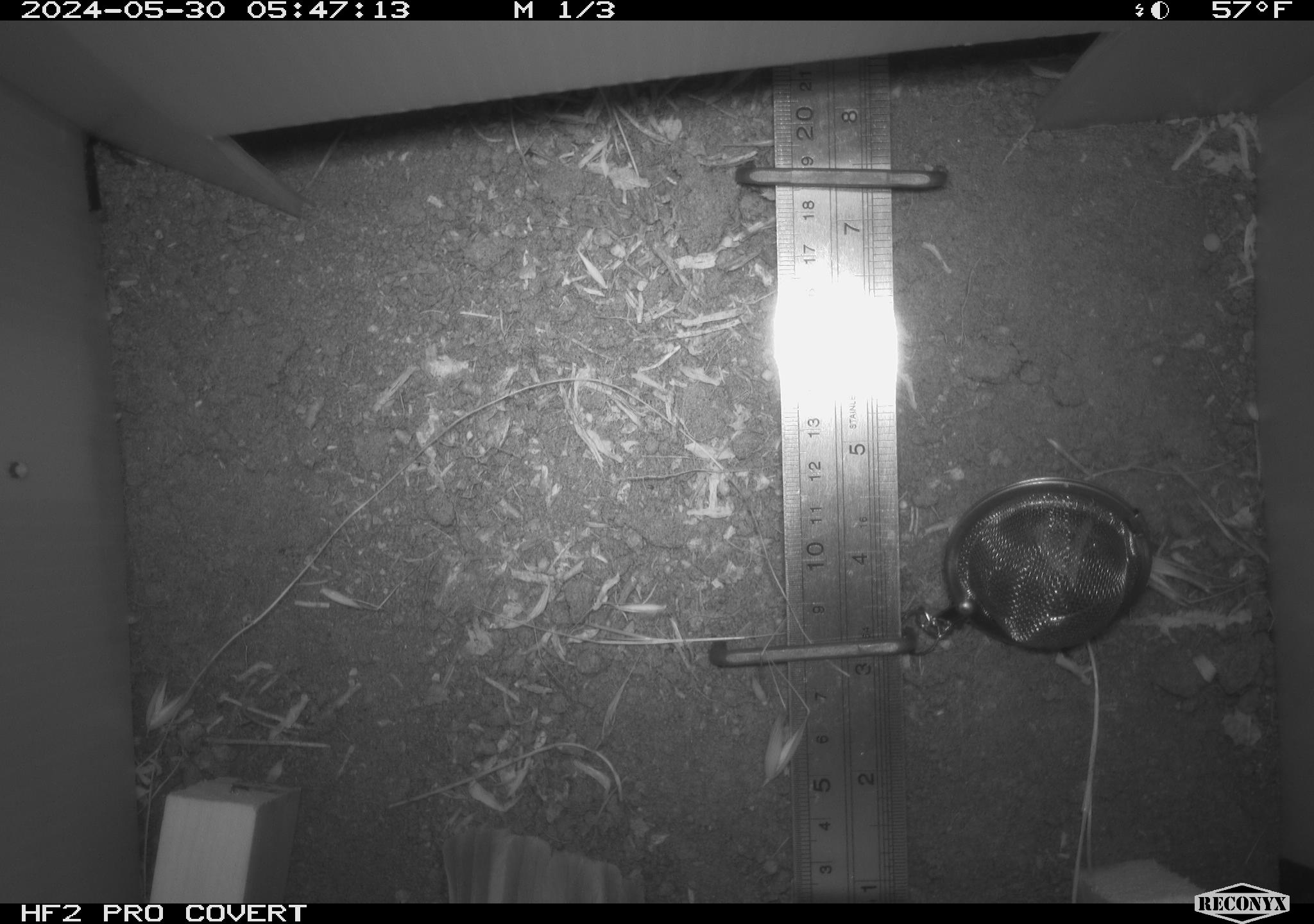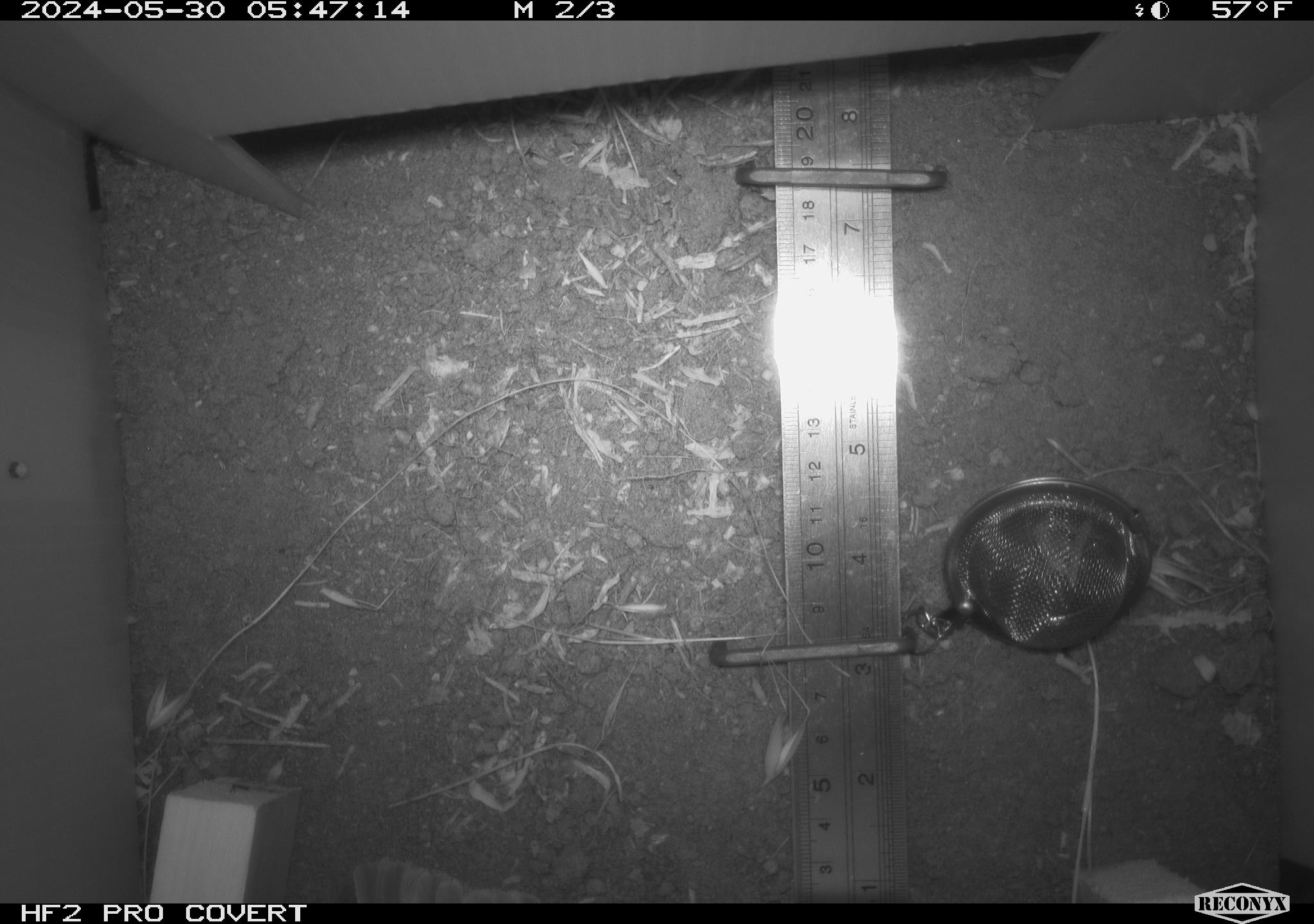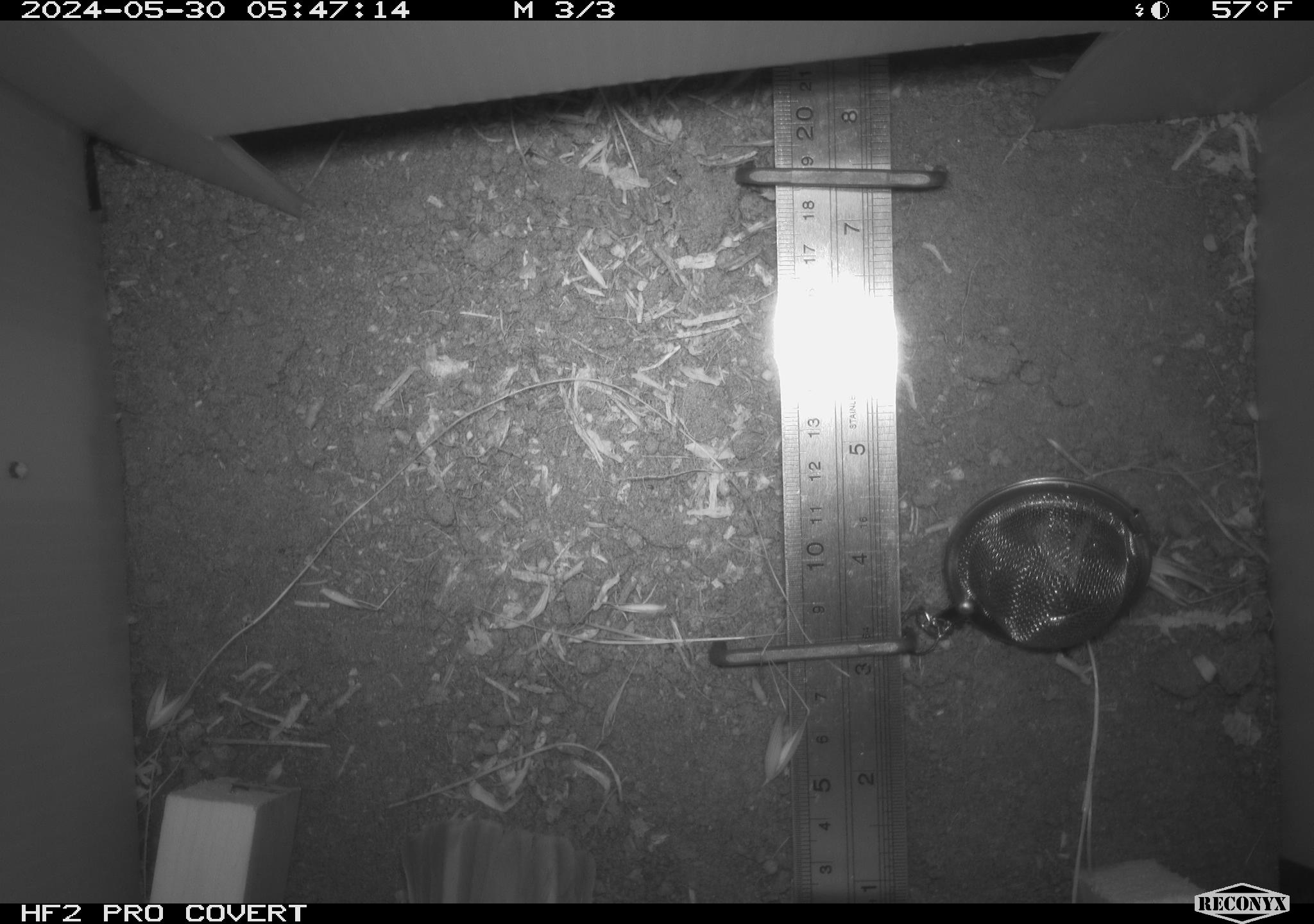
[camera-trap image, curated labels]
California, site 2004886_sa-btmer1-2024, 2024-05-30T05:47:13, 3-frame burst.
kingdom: Animalia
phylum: Chordata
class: Aves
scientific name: Aves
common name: bird